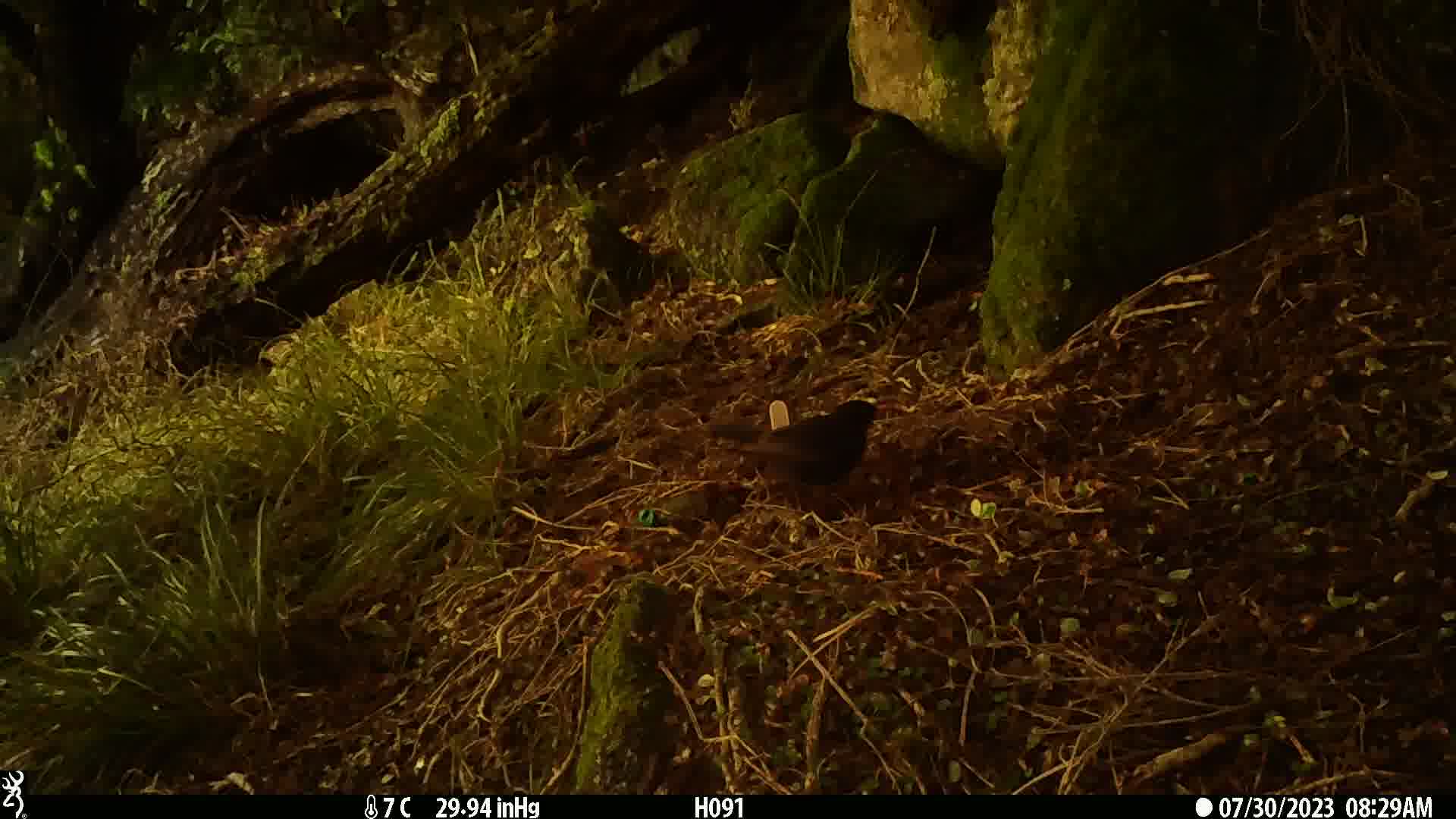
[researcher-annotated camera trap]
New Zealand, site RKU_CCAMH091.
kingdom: Animalia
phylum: Chordata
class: Aves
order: Passeriformes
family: Turdidae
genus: Turdus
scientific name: Turdus merula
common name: eurasian blackbird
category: blackbird